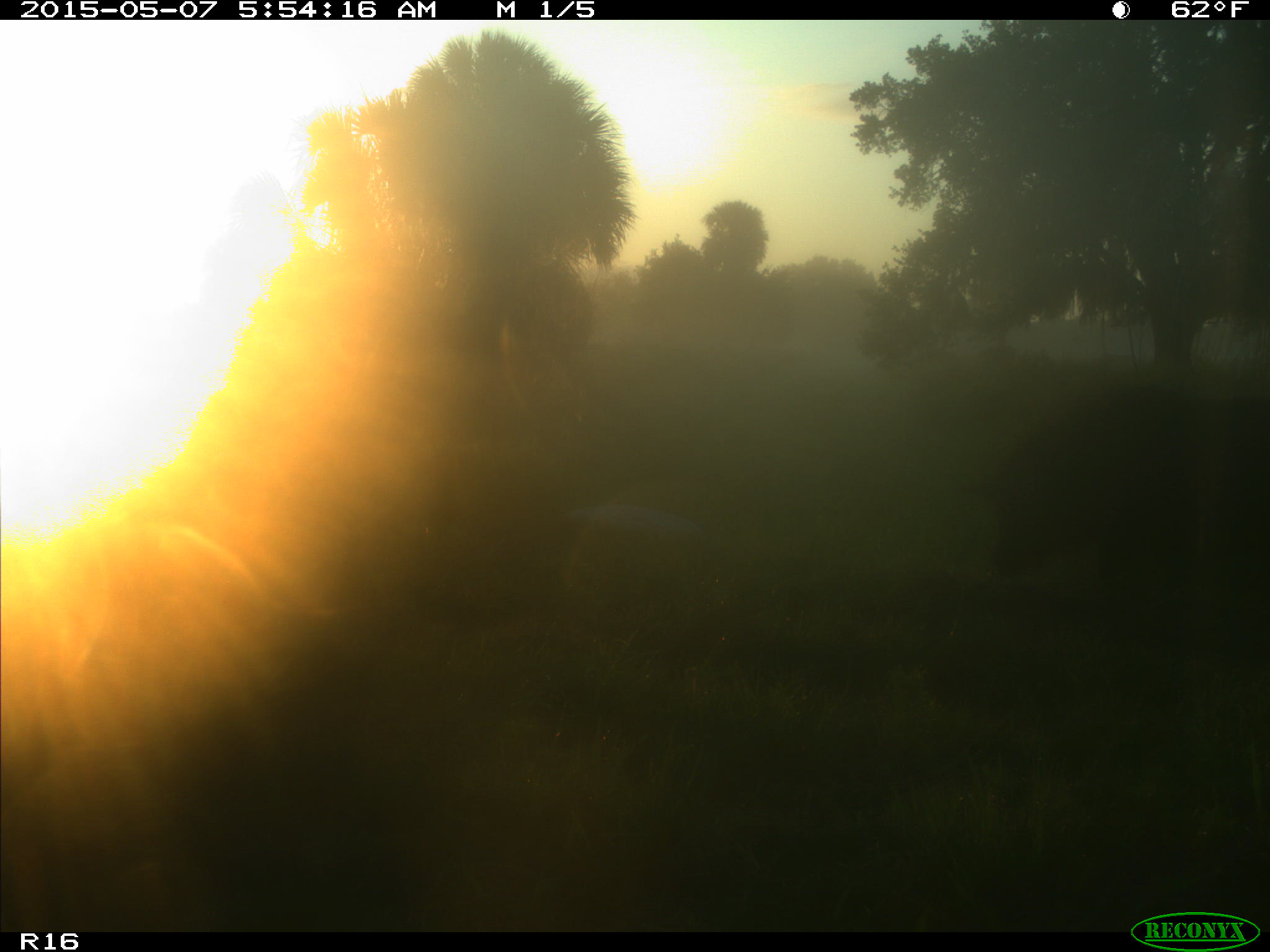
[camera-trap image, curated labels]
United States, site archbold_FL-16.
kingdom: Animalia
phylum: Chordata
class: Mammalia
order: Artiodactyla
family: Suidae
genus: Sus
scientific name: Sus scrofa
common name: wild boar